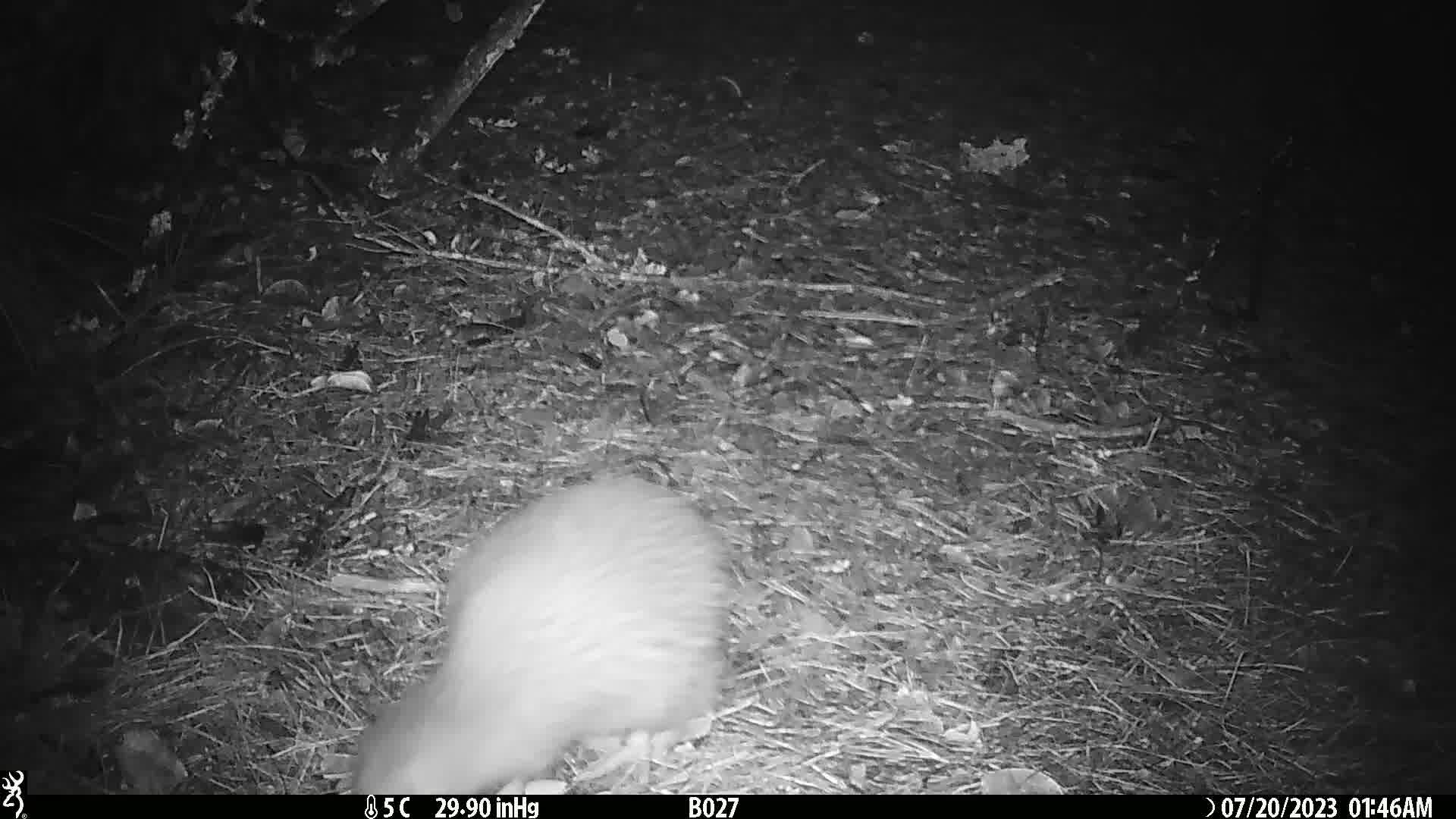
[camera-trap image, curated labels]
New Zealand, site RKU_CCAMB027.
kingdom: Animalia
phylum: Chordata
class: Aves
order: Apterygiformes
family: Apterygidae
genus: Apteryx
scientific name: Apteryx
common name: kiwi